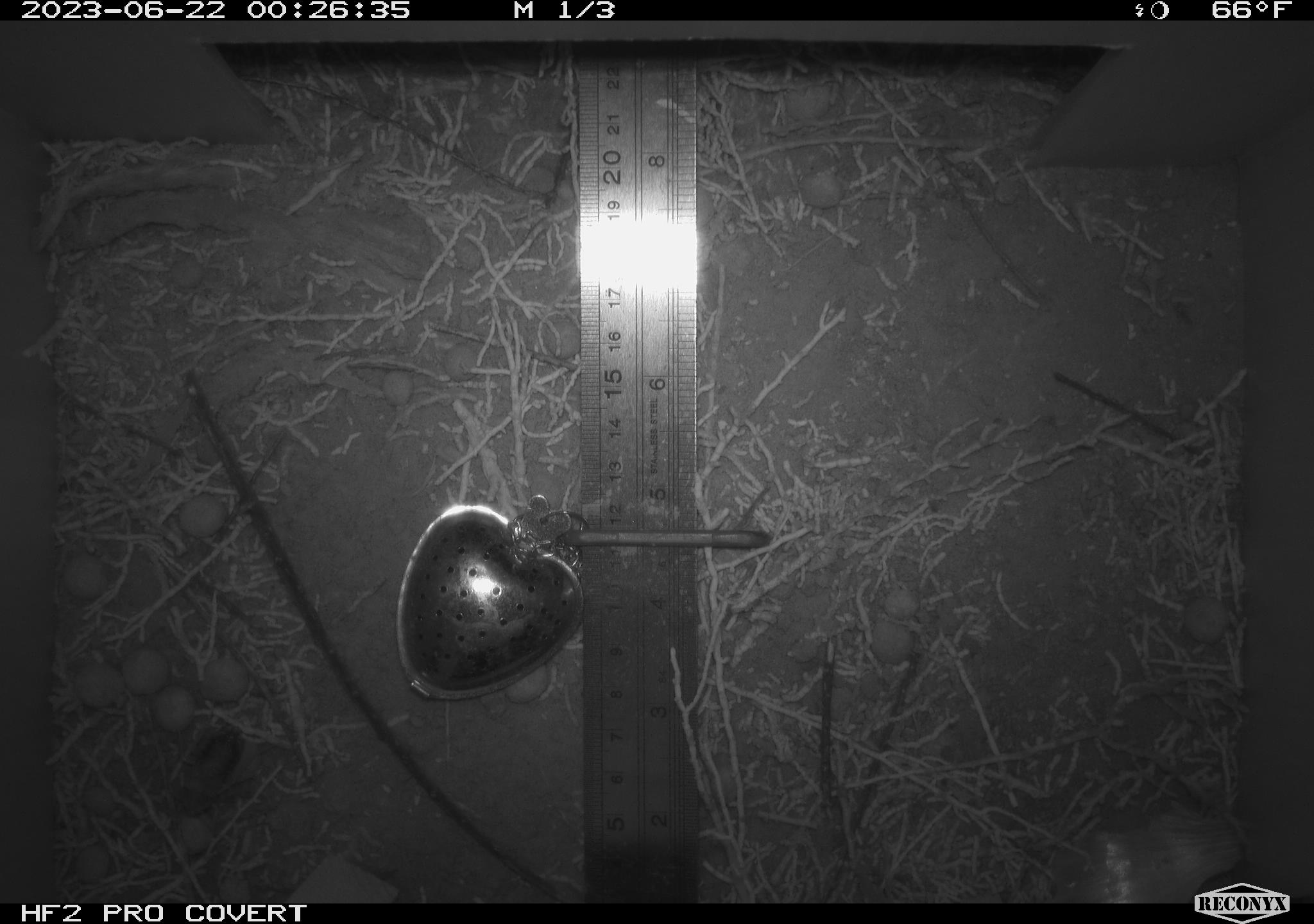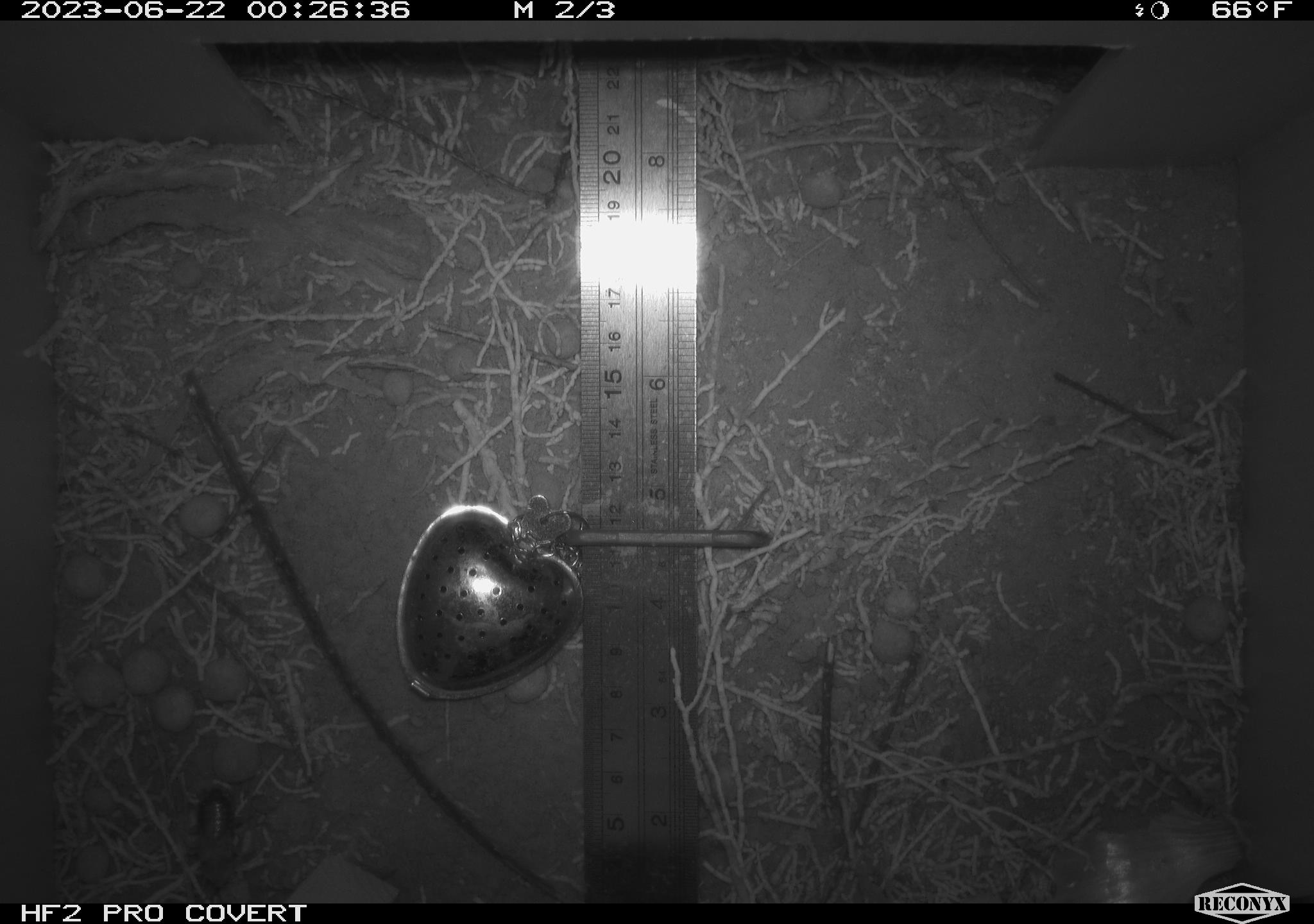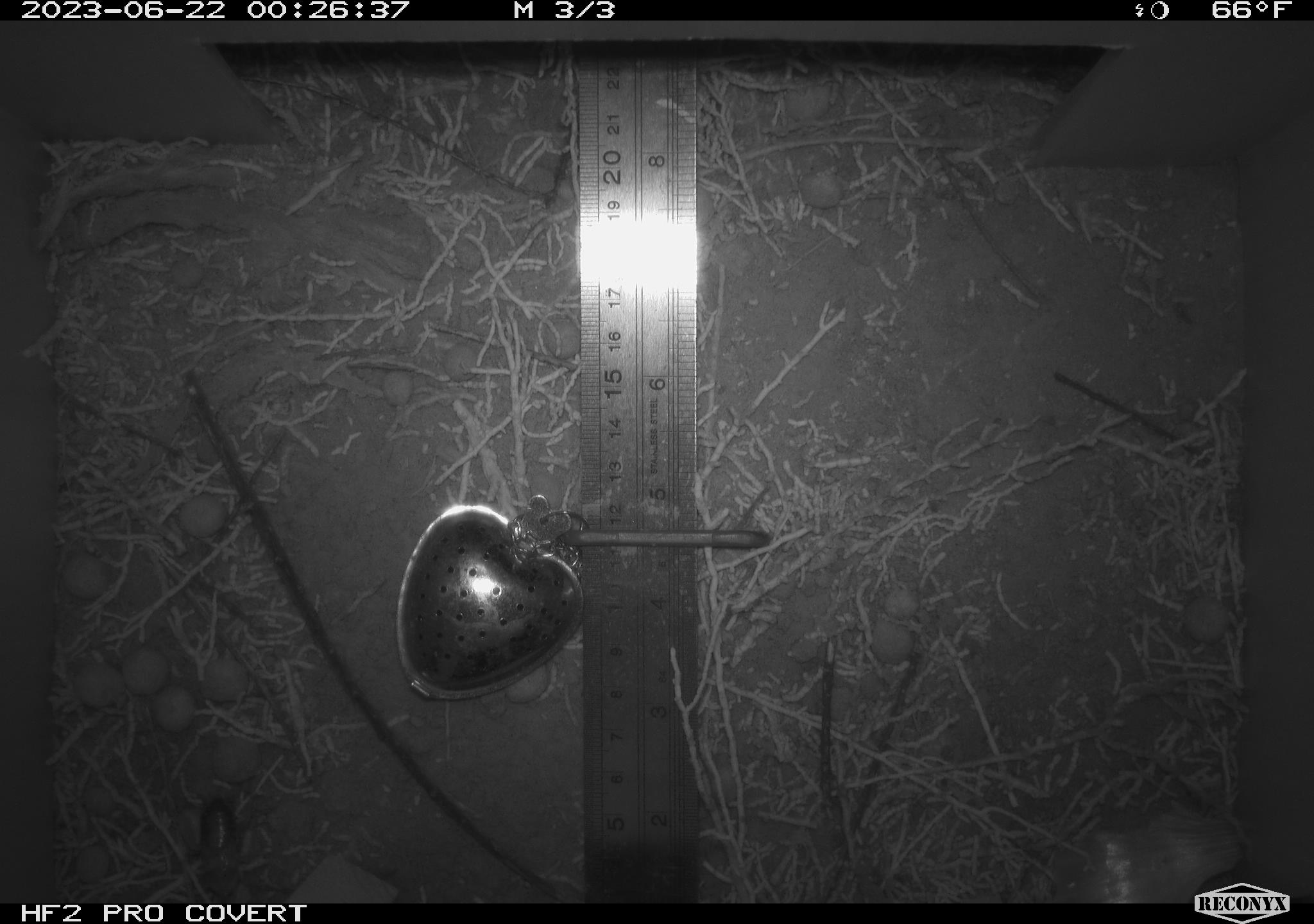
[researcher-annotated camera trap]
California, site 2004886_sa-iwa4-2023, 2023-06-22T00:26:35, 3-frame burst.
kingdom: Animalia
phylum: Arthropoda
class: Insecta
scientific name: Insecta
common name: insect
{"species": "insect (Insecta)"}